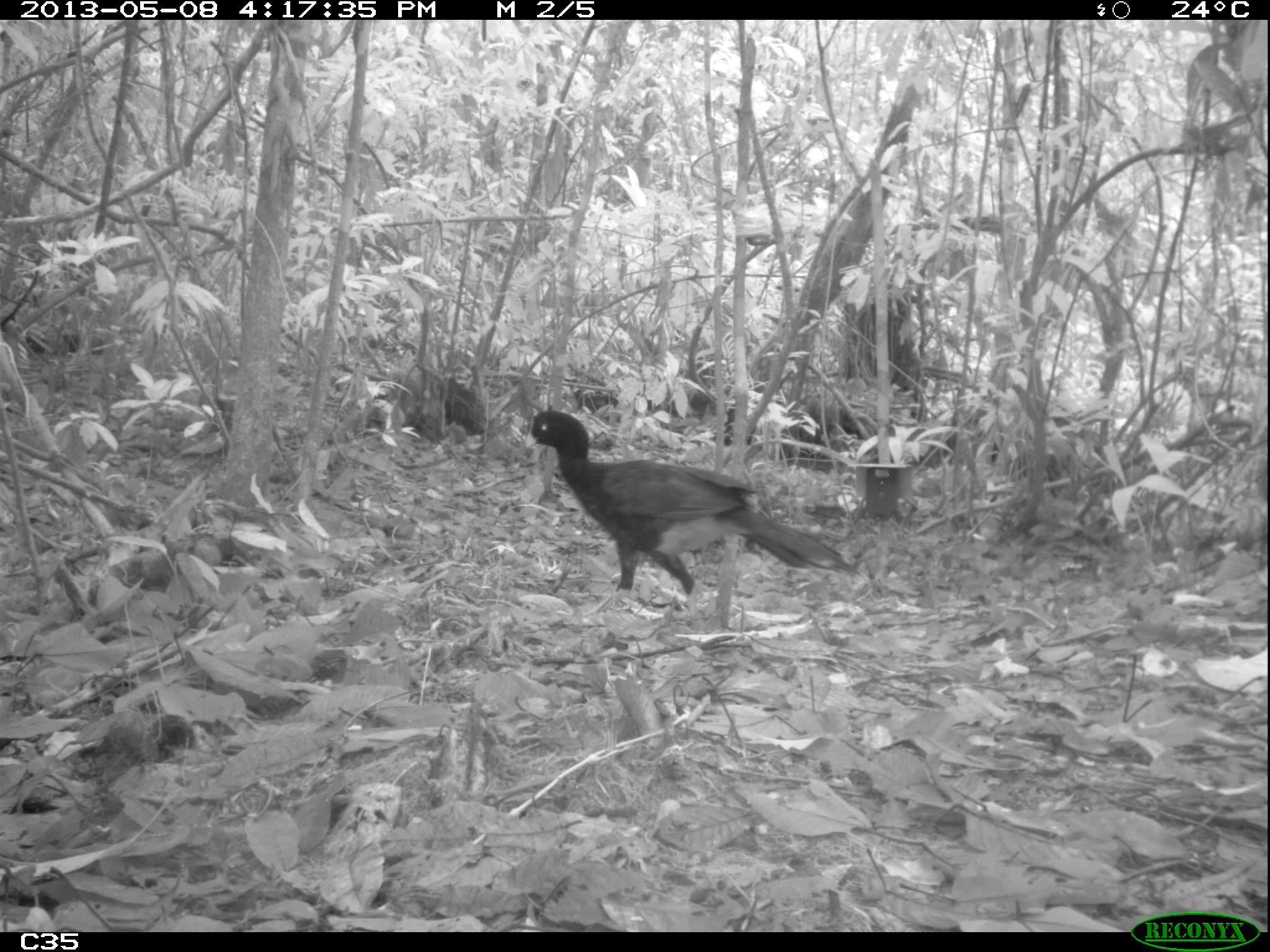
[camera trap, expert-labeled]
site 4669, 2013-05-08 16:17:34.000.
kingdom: Animalia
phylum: Chordata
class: Aves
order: Galliformes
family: Cracidae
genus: Mitu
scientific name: Mitu tomentosum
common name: crestless curassow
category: mitu tomentosa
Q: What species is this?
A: Mitu tomentosa (crestless curassow) (Mitu tomentosum).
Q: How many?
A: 1.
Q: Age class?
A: Adult.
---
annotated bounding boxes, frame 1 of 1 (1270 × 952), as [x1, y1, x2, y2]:
mitu tomentosa: [522, 408, 870, 593]